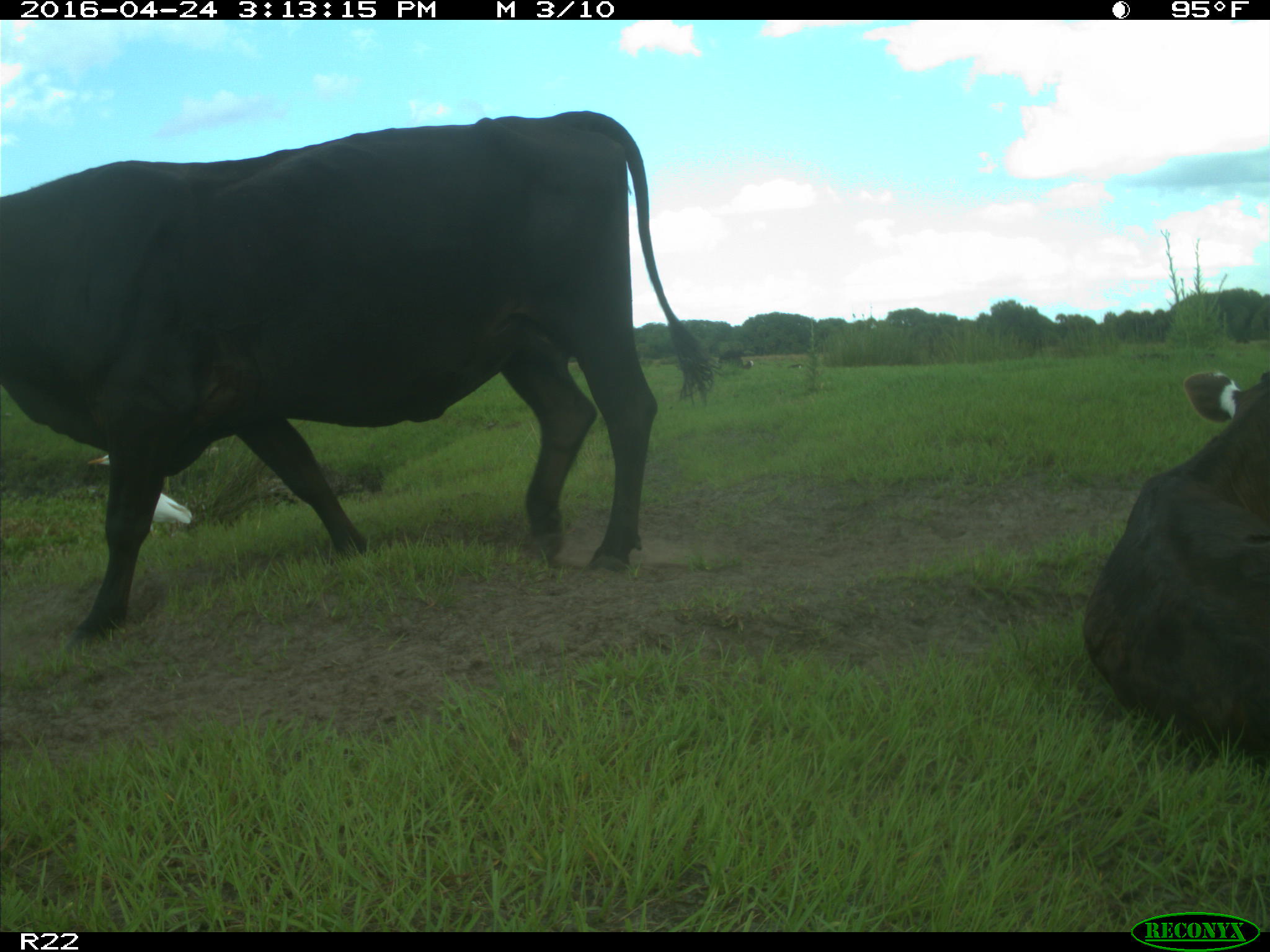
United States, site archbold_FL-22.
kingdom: Animalia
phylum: Chordata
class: Mammalia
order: Artiodactyla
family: Bovidae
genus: Bos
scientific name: Bos taurus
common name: domestic cow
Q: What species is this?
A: Bos taurus (domestic cow).